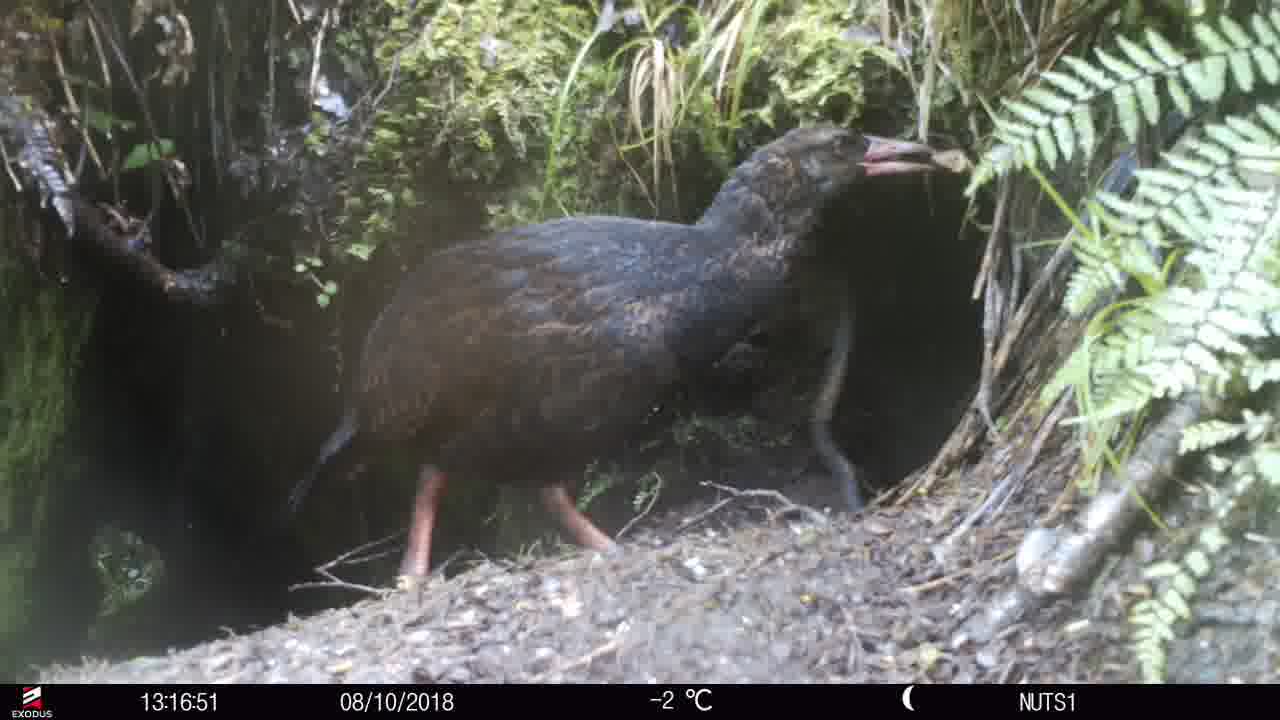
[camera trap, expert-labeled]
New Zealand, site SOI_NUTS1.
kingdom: Animalia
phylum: Chordata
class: Aves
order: Gruiformes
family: Rallidae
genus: Gallirallus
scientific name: Gallirallus australis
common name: weka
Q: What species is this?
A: Weka (Gallirallus australis).